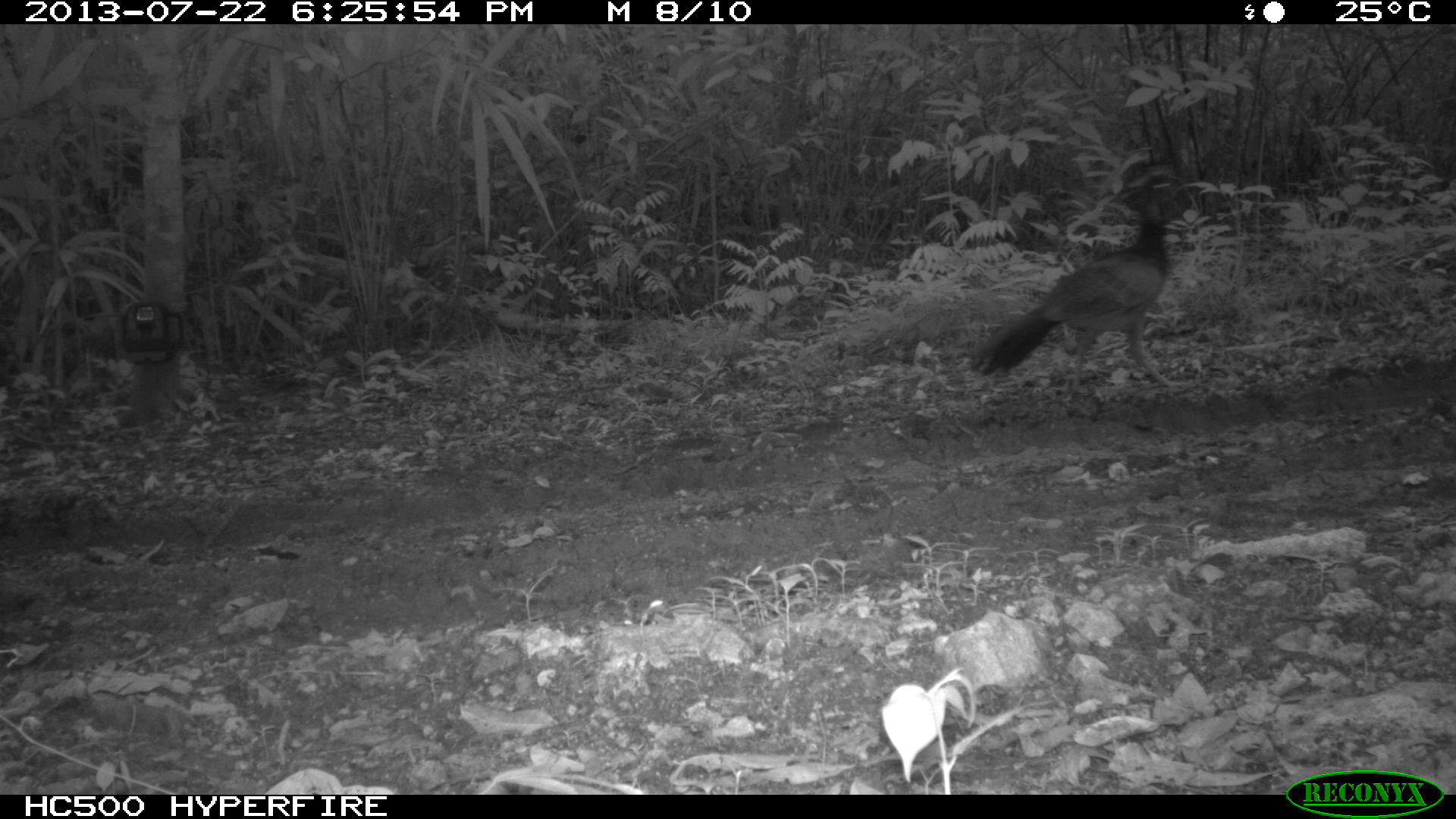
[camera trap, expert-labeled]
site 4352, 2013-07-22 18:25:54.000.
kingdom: Animalia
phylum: Chordata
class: Aves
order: Galliformes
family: Cracidae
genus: Crax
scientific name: Crax rubra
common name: great curassow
Crax rubra (great curassow), count 2.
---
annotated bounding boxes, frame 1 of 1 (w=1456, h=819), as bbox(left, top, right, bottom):
crax rubra: bbox(964, 153, 1185, 401)